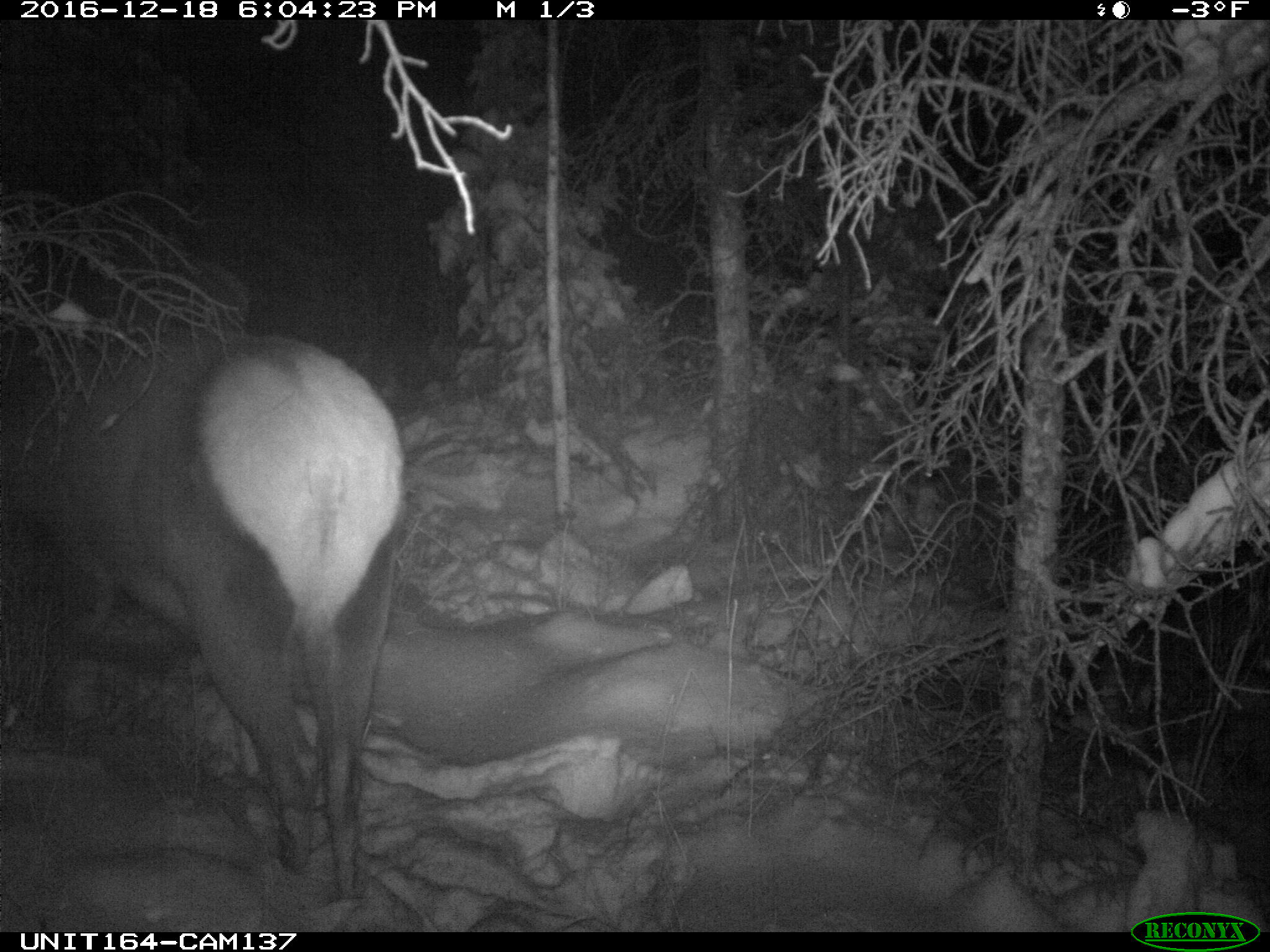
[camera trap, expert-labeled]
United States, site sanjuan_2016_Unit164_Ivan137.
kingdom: Animalia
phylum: Chordata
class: Mammalia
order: Artiodactyla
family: Cervidae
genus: Cervus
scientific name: Cervus elaphus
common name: red deer